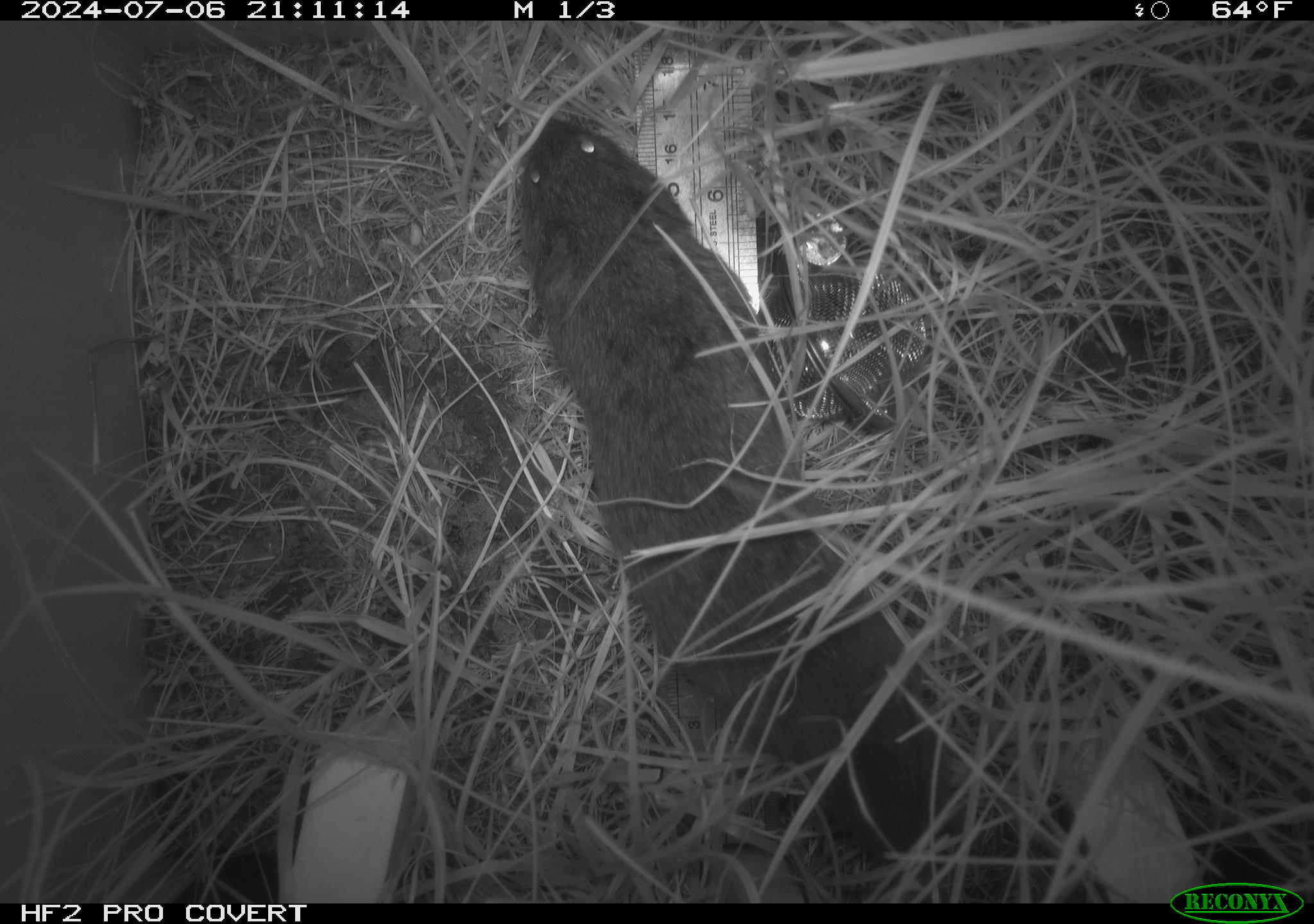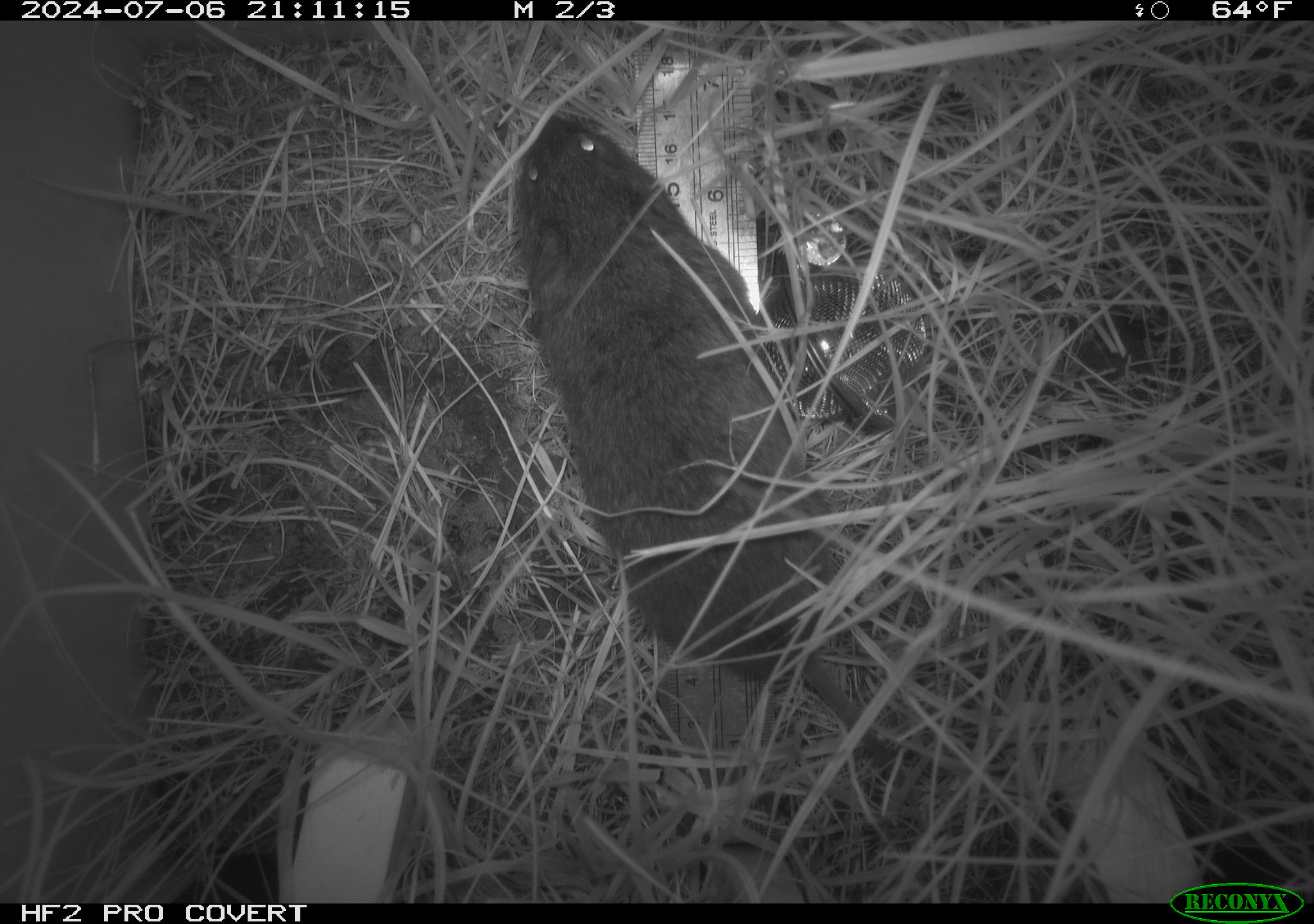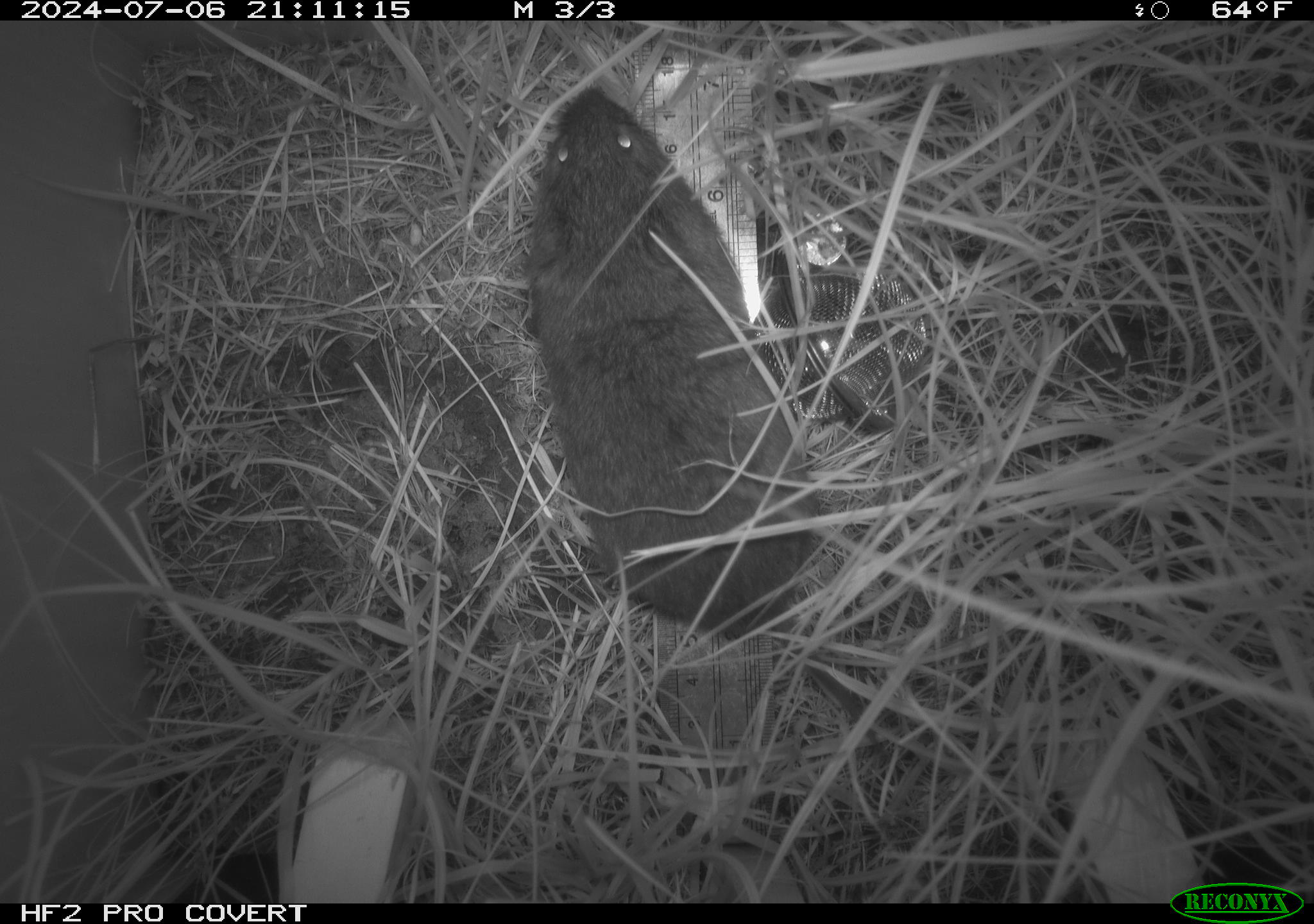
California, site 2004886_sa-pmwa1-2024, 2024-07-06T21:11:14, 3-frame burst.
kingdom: Animalia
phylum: Chordata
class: Mammalia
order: Rodentia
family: Cricetidae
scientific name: Arvicolinae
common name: voles, lemmings, and muskrats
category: arvicolinae subfamily